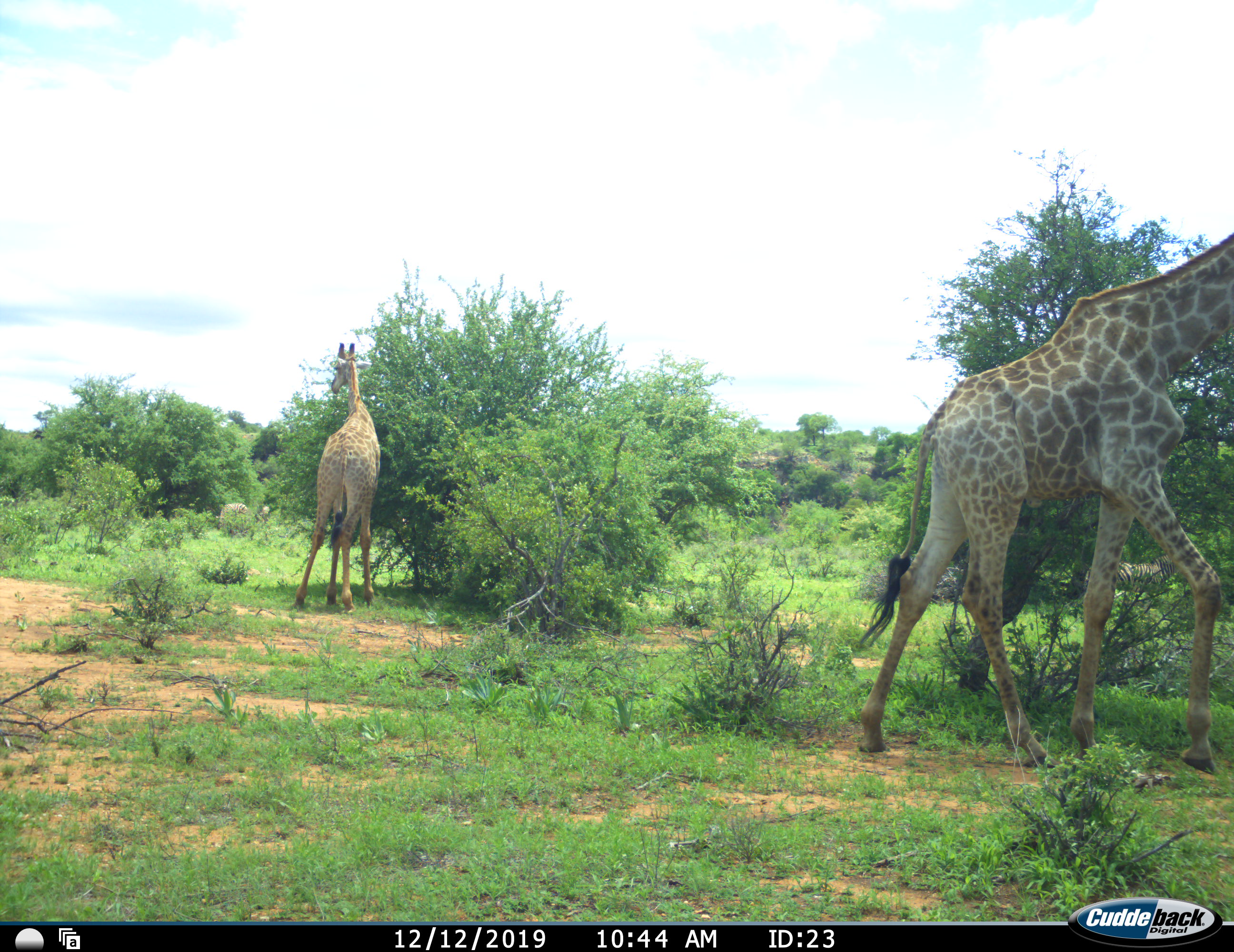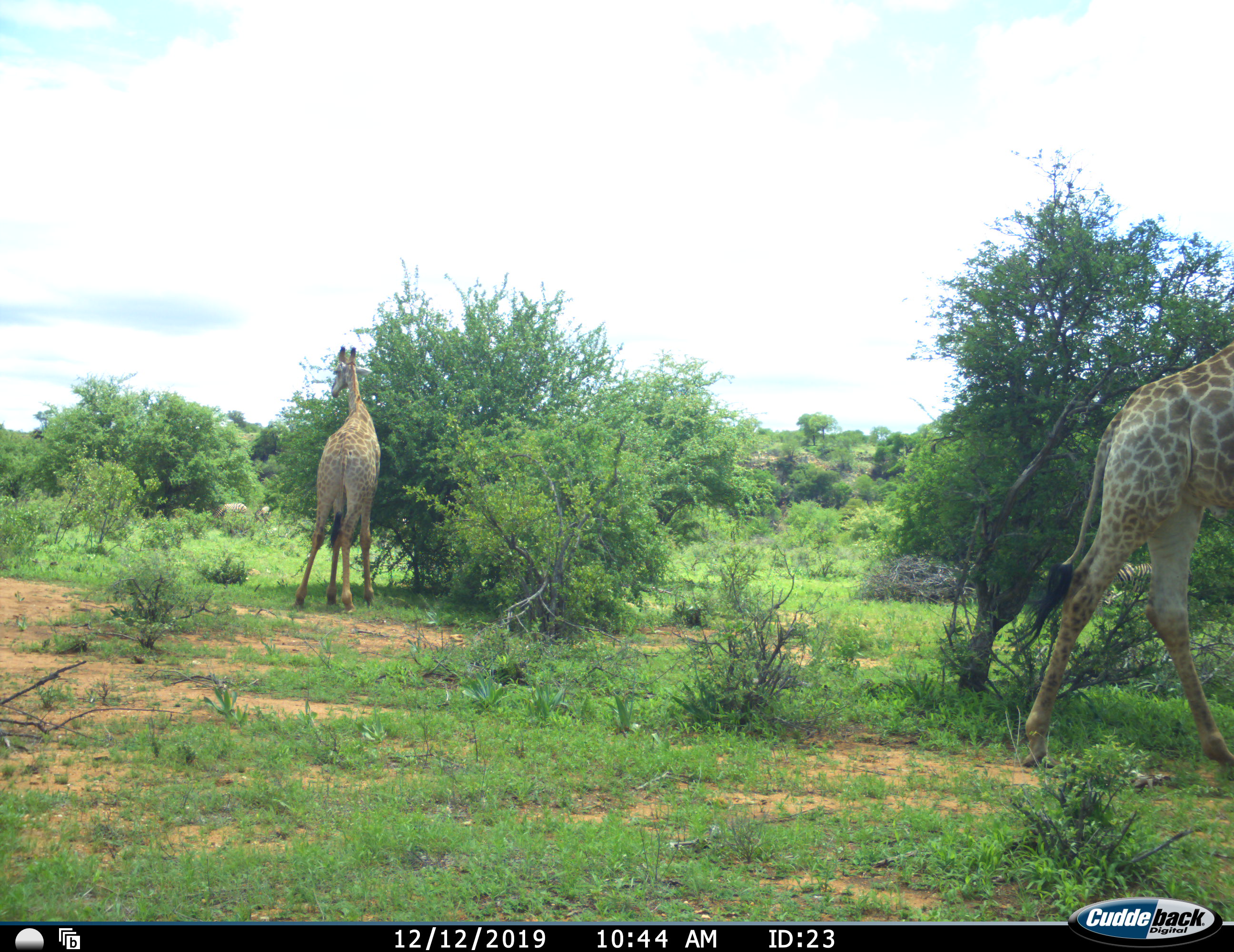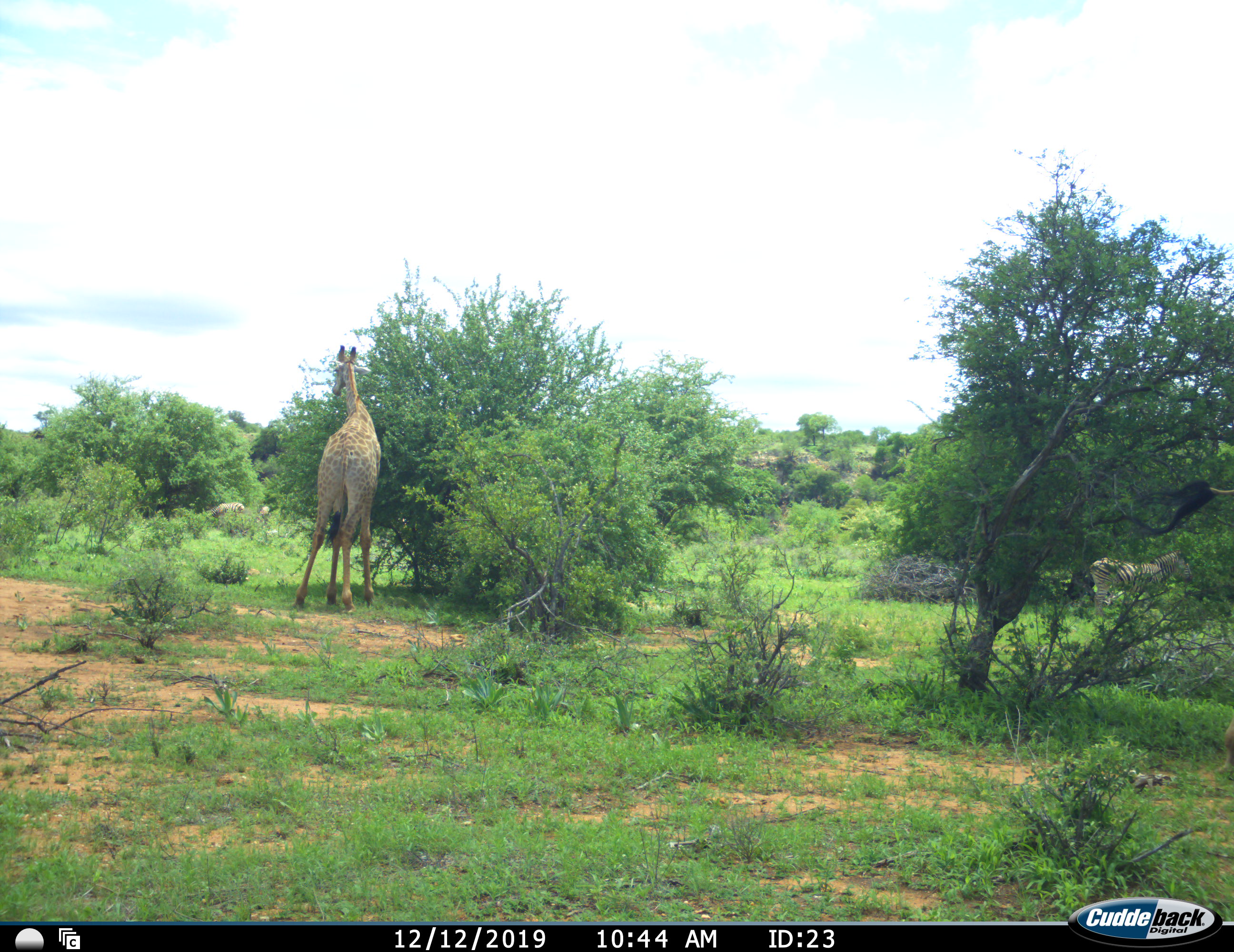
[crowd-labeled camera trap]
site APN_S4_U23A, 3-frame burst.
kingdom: Animalia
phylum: Chordata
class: Mammalia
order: Artiodactyla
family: Giraffidae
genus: Giraffa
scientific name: Giraffa camelopardalis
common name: giraffe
Giraffe (Giraffa camelopardalis), count 2. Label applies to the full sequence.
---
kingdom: Animalia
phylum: Chordata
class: Mammalia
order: Perissodactyla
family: Equidae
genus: Equus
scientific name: Equus quagga burchellii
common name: burchell's zebra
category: zebraburchells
Zebraburchells (burchell's zebra) (Equus quagga burchellii), count 3. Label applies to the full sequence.